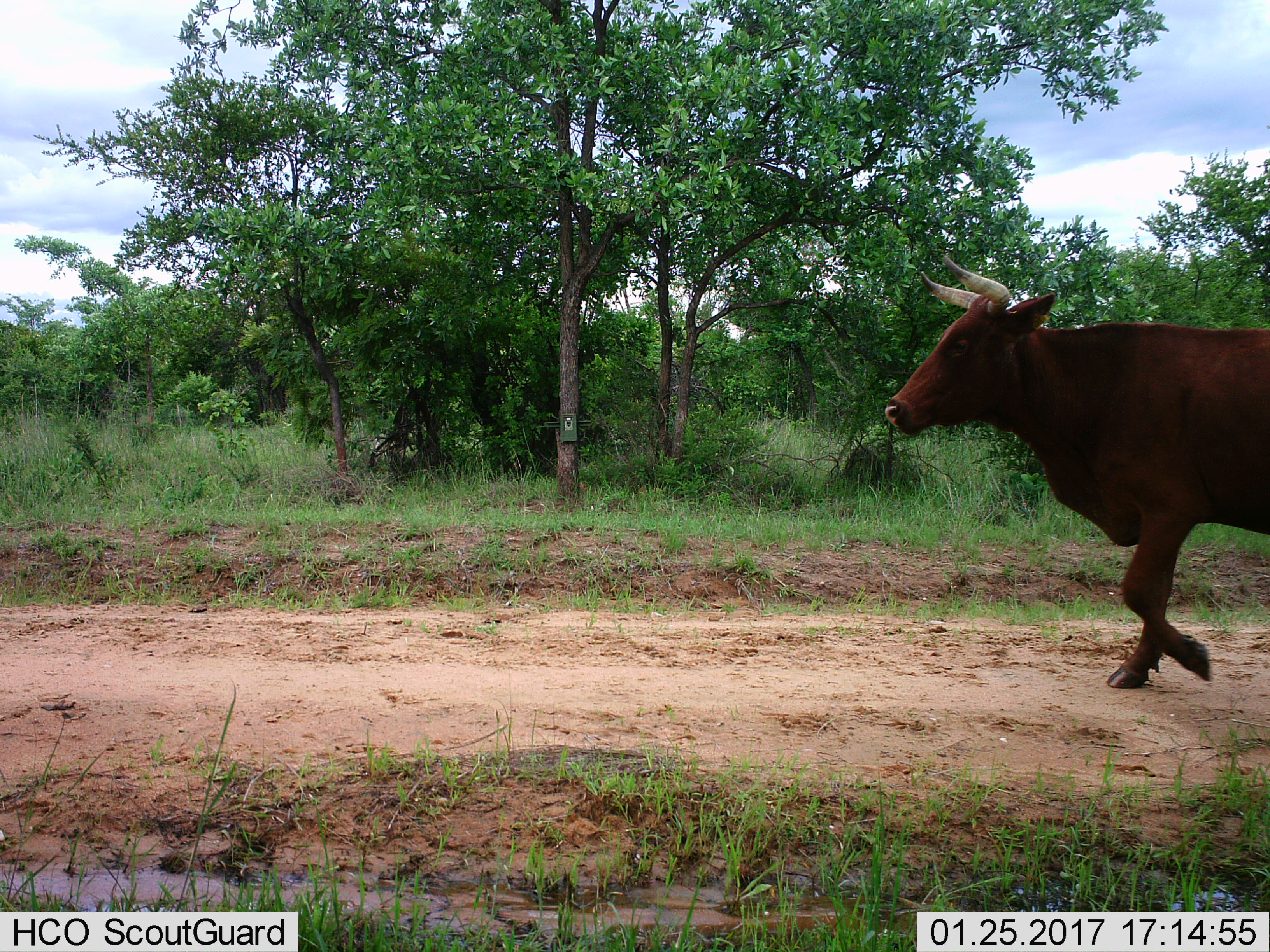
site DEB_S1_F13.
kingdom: Animalia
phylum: Chordata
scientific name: Vertebrata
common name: domestic animal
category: domesticanimal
Domesticanimal (domestic animal) (Vertebrata), count 1. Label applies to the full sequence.